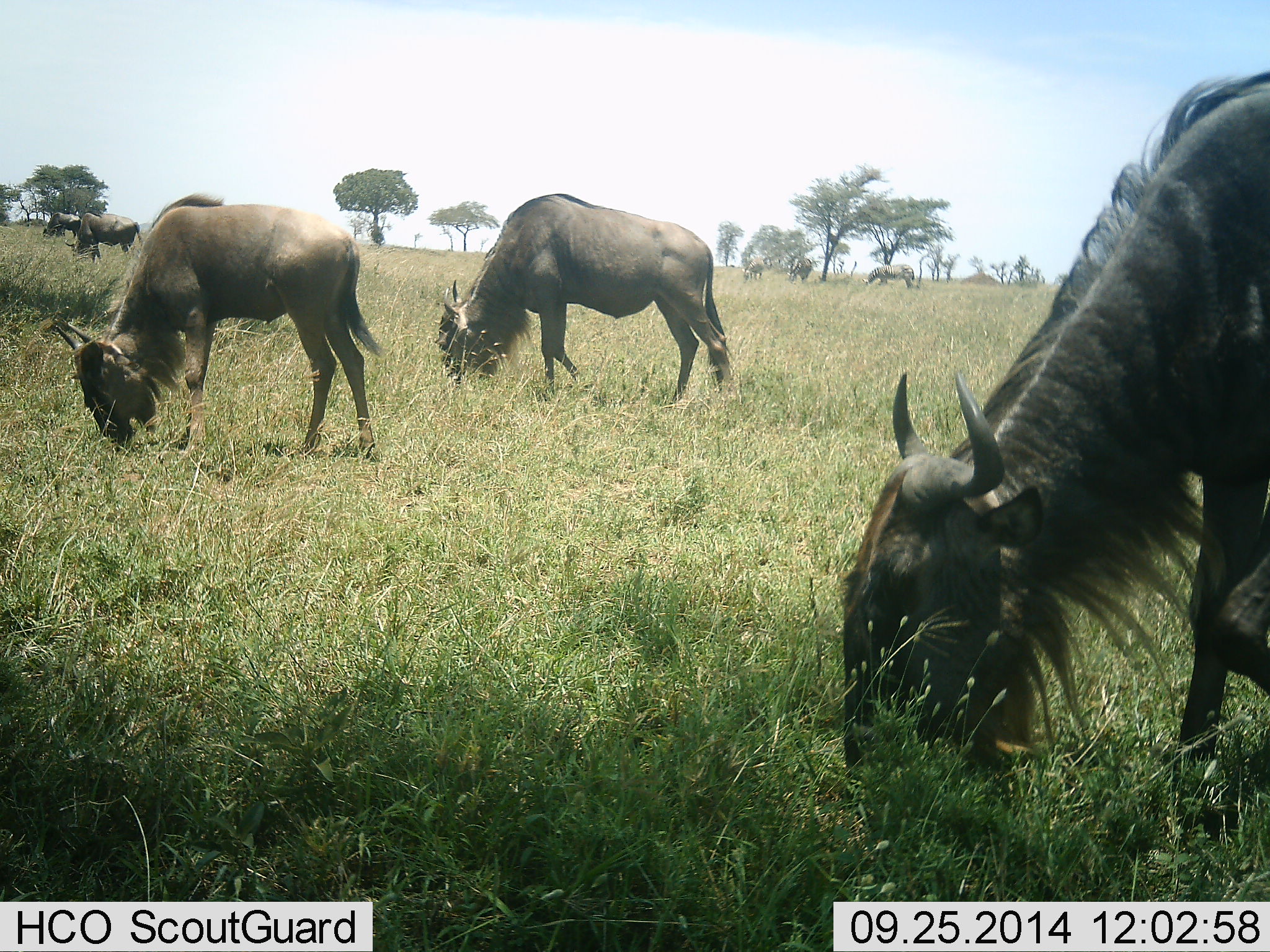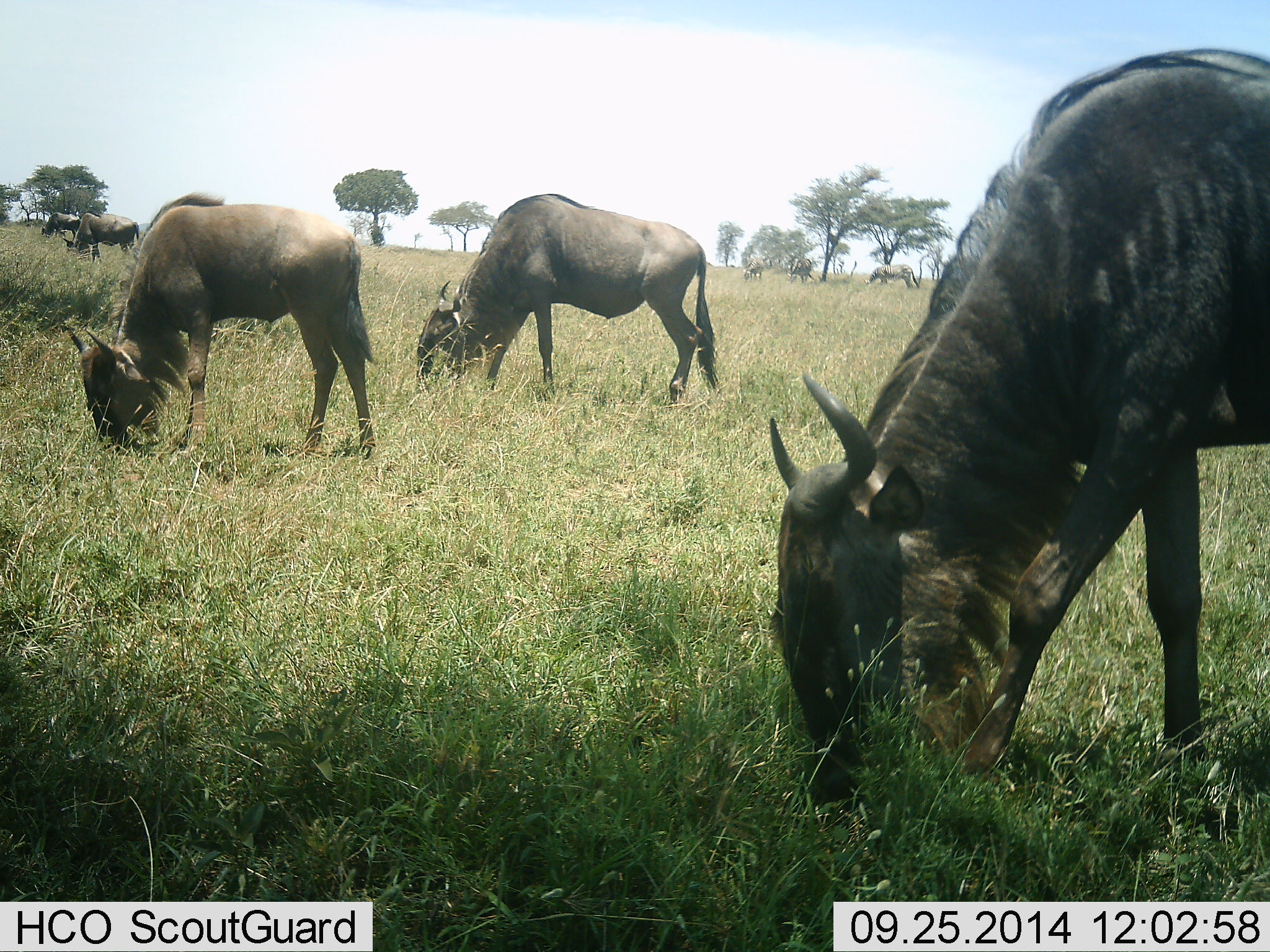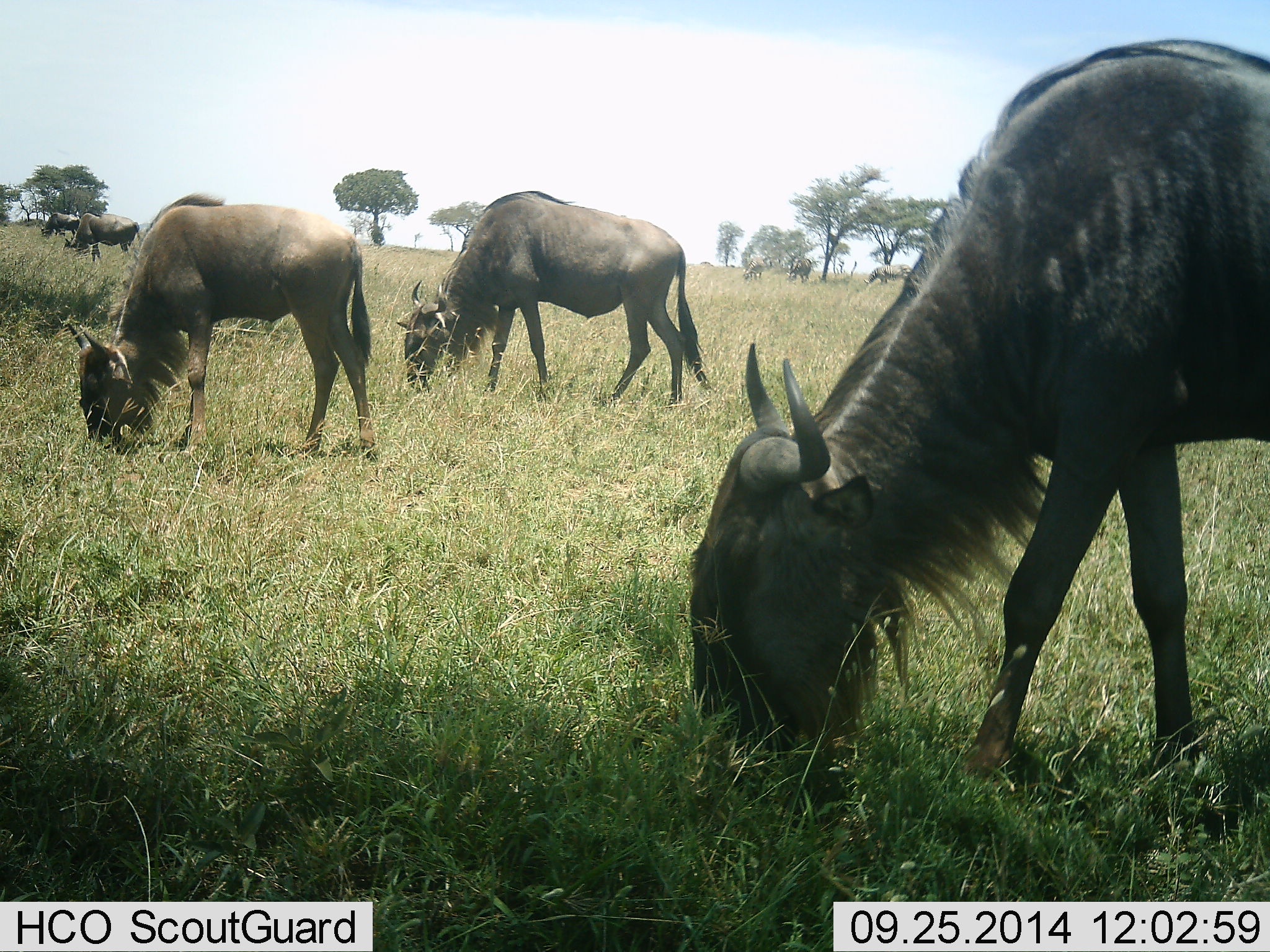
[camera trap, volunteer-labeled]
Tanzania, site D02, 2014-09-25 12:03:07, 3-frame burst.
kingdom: Animalia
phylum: Chordata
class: Mammalia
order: Artiodactyla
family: Bovidae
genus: Connochaetes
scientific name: Connochaetes taurinus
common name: blue wildebeest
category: wildebeest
Wildebeest (blue wildebeest) (Connochaetes taurinus), count 5. Behavior (volunteer vote fractions): standing 36%, resting 0%, moving 9%, interacting 0%. Young present (vote fraction): 9%. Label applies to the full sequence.